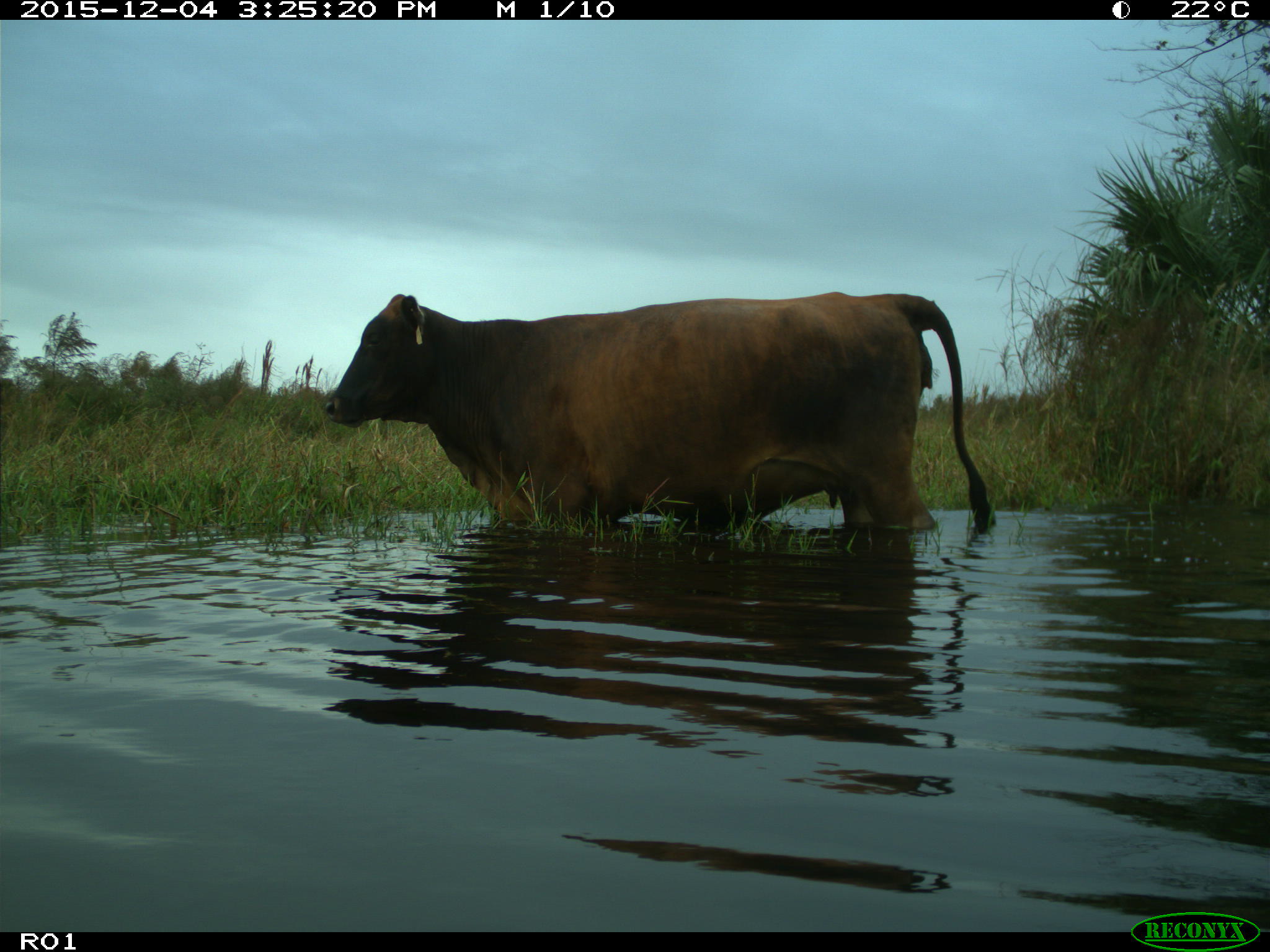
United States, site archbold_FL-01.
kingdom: Animalia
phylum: Chordata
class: Mammalia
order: Artiodactyla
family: Bovidae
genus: Bos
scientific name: Bos taurus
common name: domestic cow